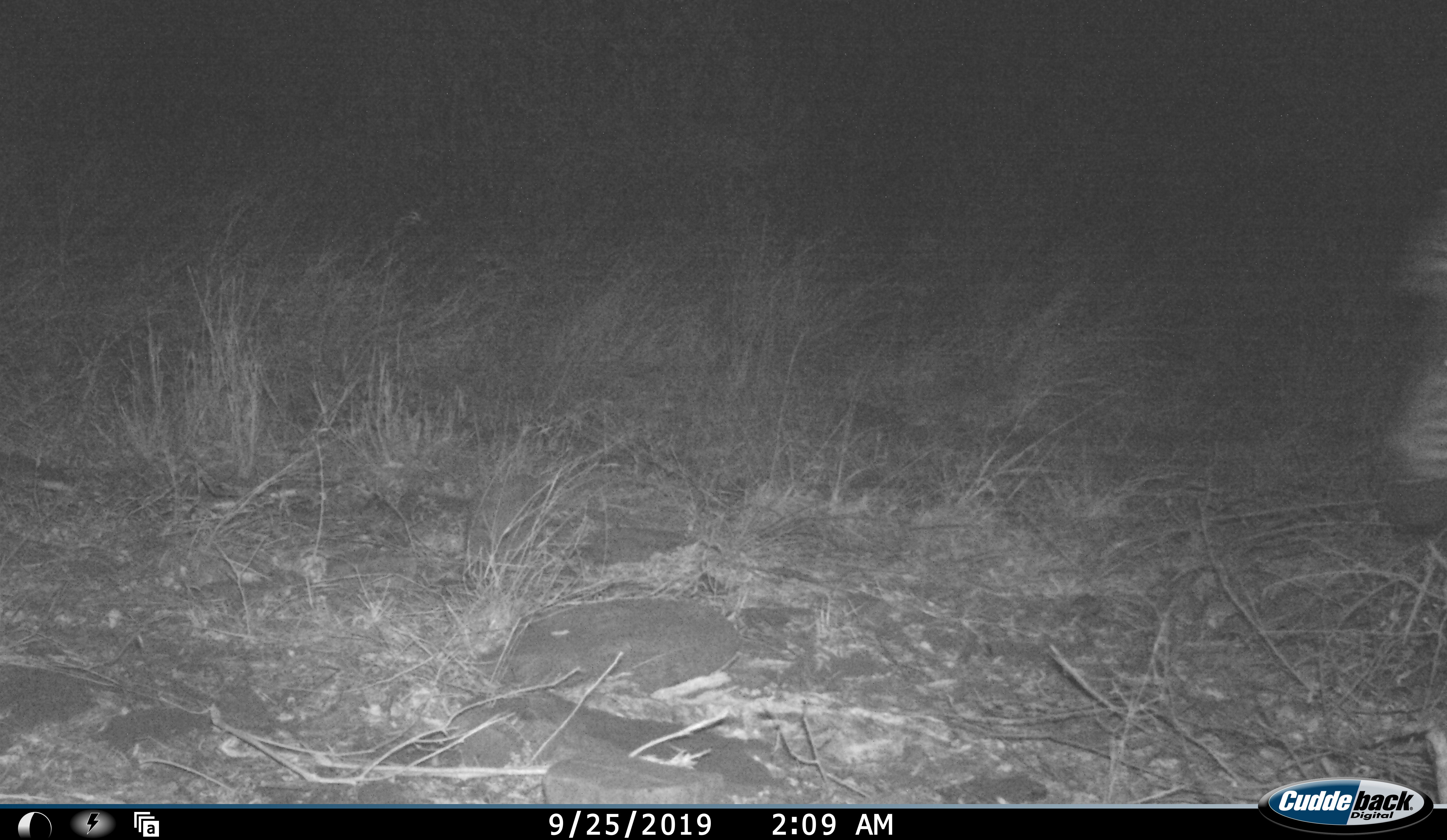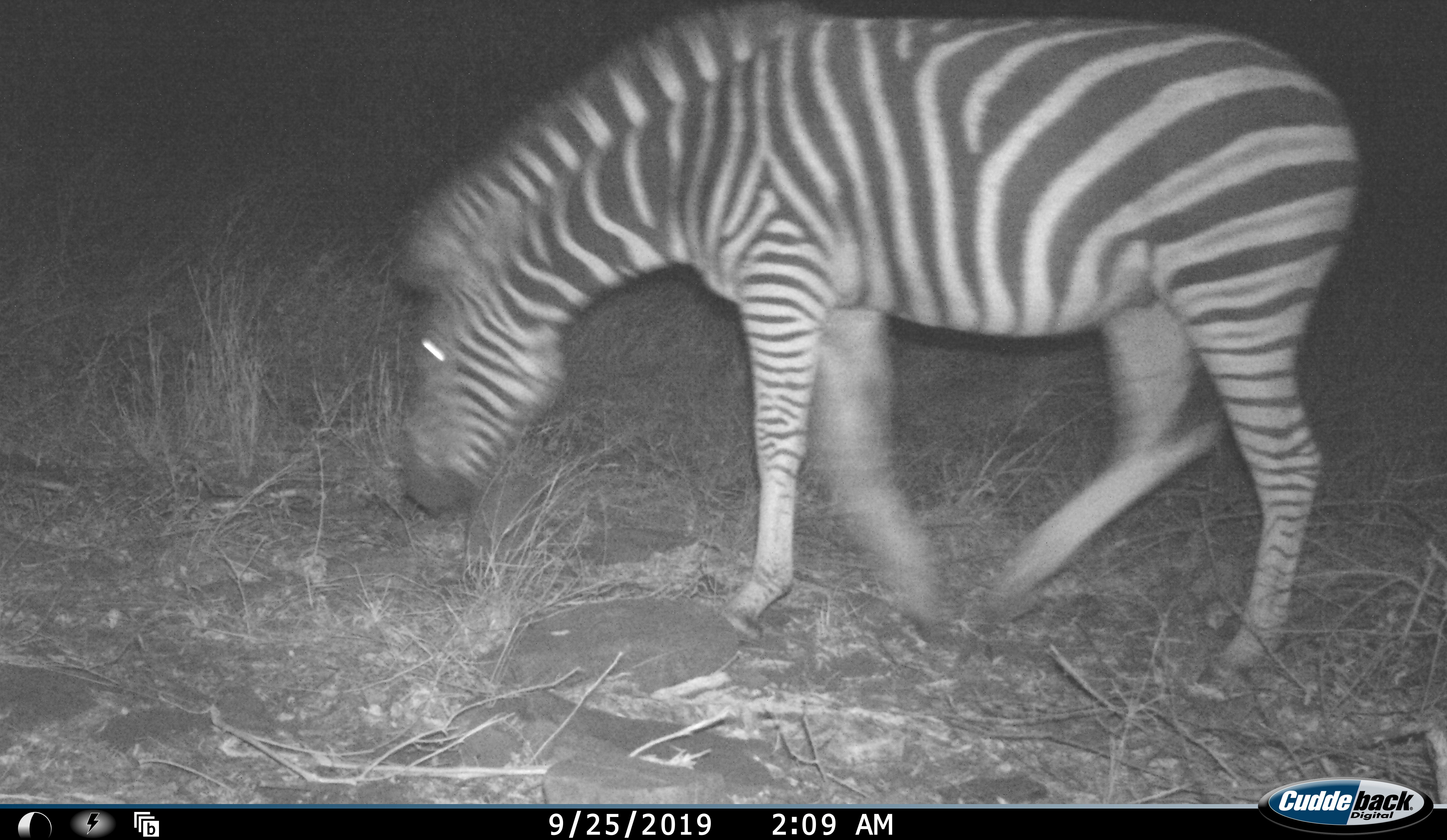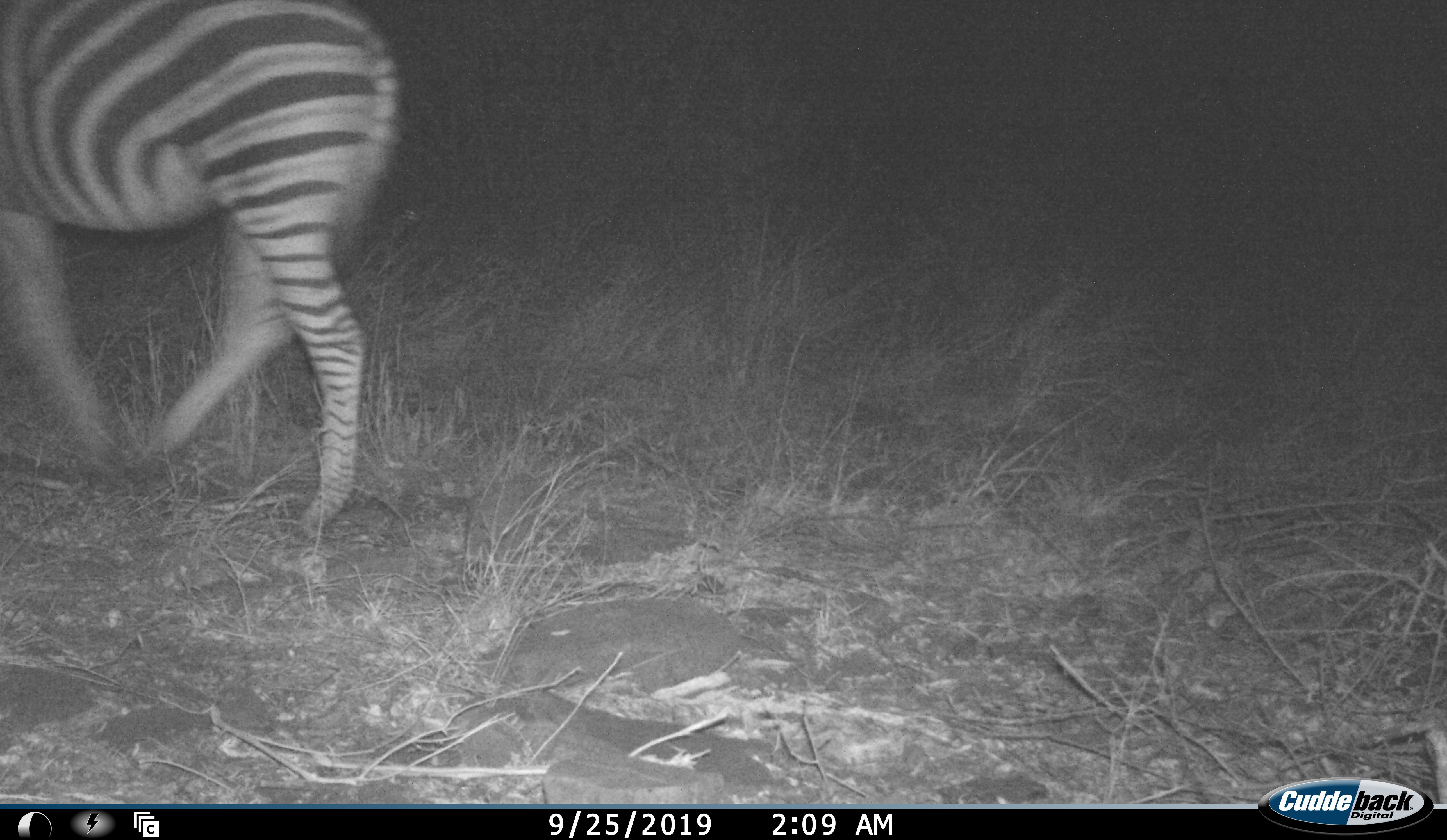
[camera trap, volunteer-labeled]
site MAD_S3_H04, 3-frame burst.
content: unidentified animal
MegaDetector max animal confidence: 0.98